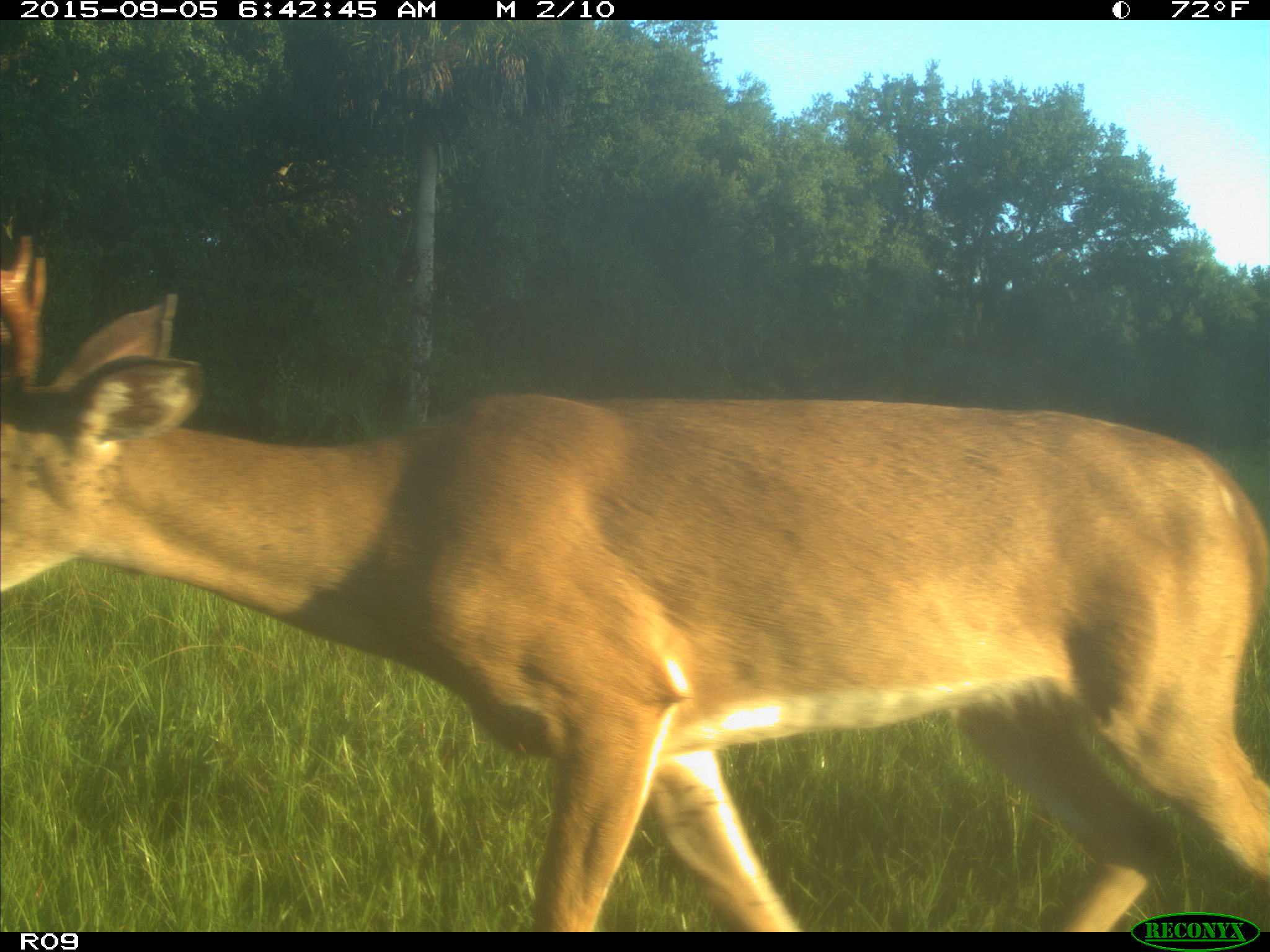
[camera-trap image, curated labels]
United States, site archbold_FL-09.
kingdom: Animalia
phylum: Chordata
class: Mammalia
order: Artiodactyla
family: Cervidae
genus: Odocoileus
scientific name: Odocoileus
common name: deer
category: unidentified deer